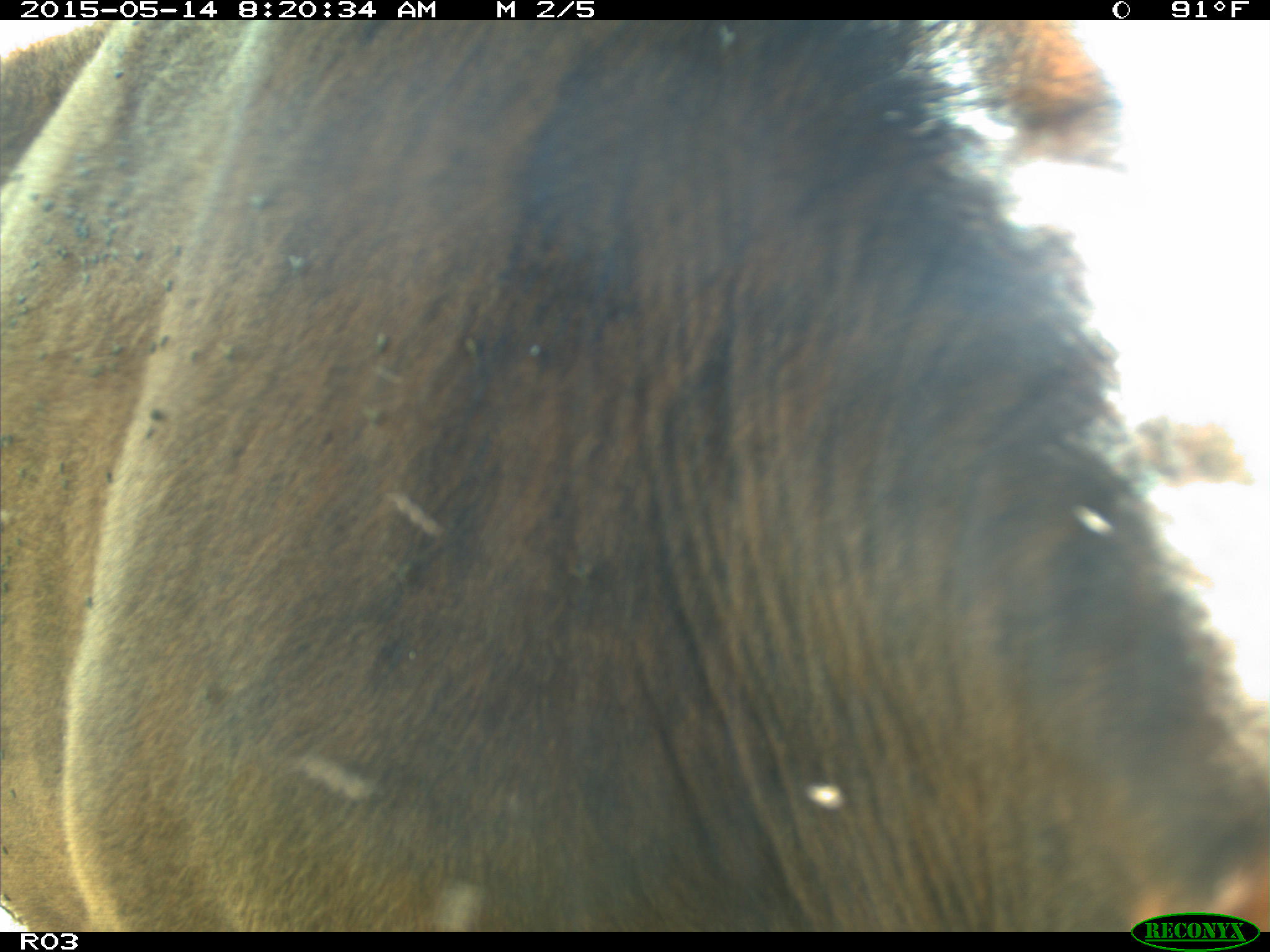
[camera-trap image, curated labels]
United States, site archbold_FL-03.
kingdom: Animalia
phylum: Chordata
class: Mammalia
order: Artiodactyla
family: Bovidae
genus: Bos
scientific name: Bos taurus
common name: domestic cow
Bos taurus (domestic cow).